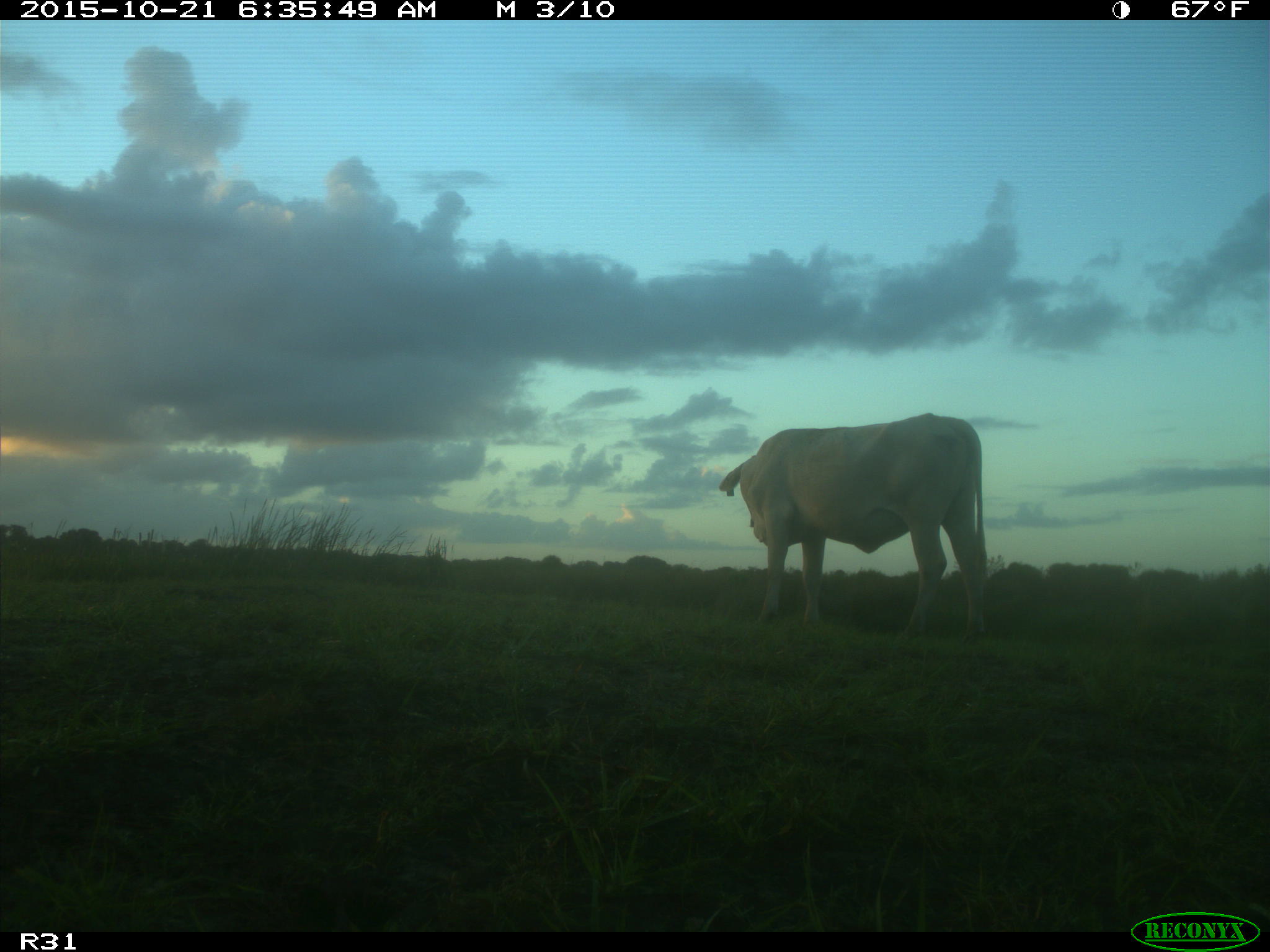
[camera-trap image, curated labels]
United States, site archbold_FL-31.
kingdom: Animalia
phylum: Chordata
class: Mammalia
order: Artiodactyla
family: Bovidae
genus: Bos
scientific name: Bos taurus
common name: domestic cow